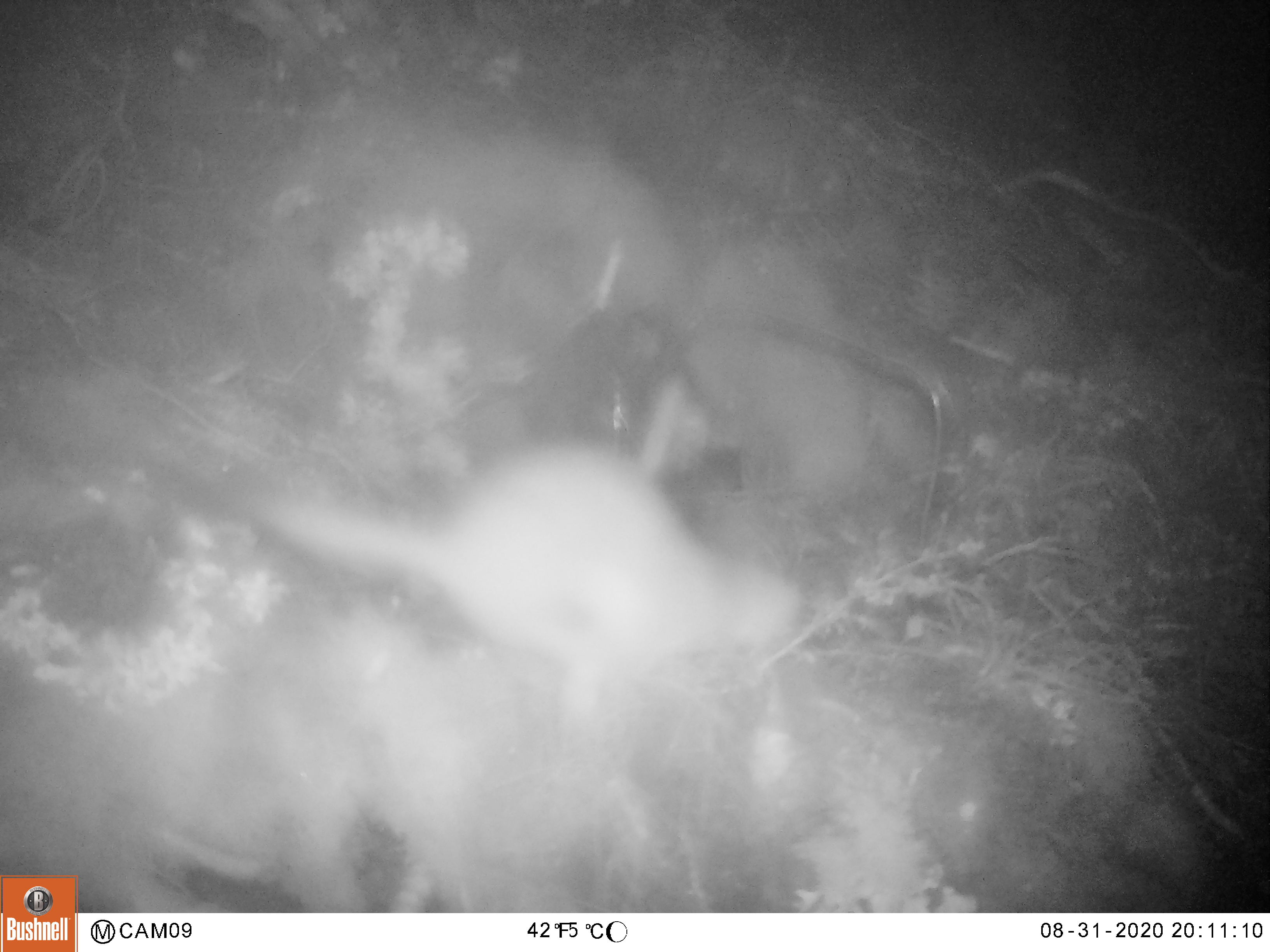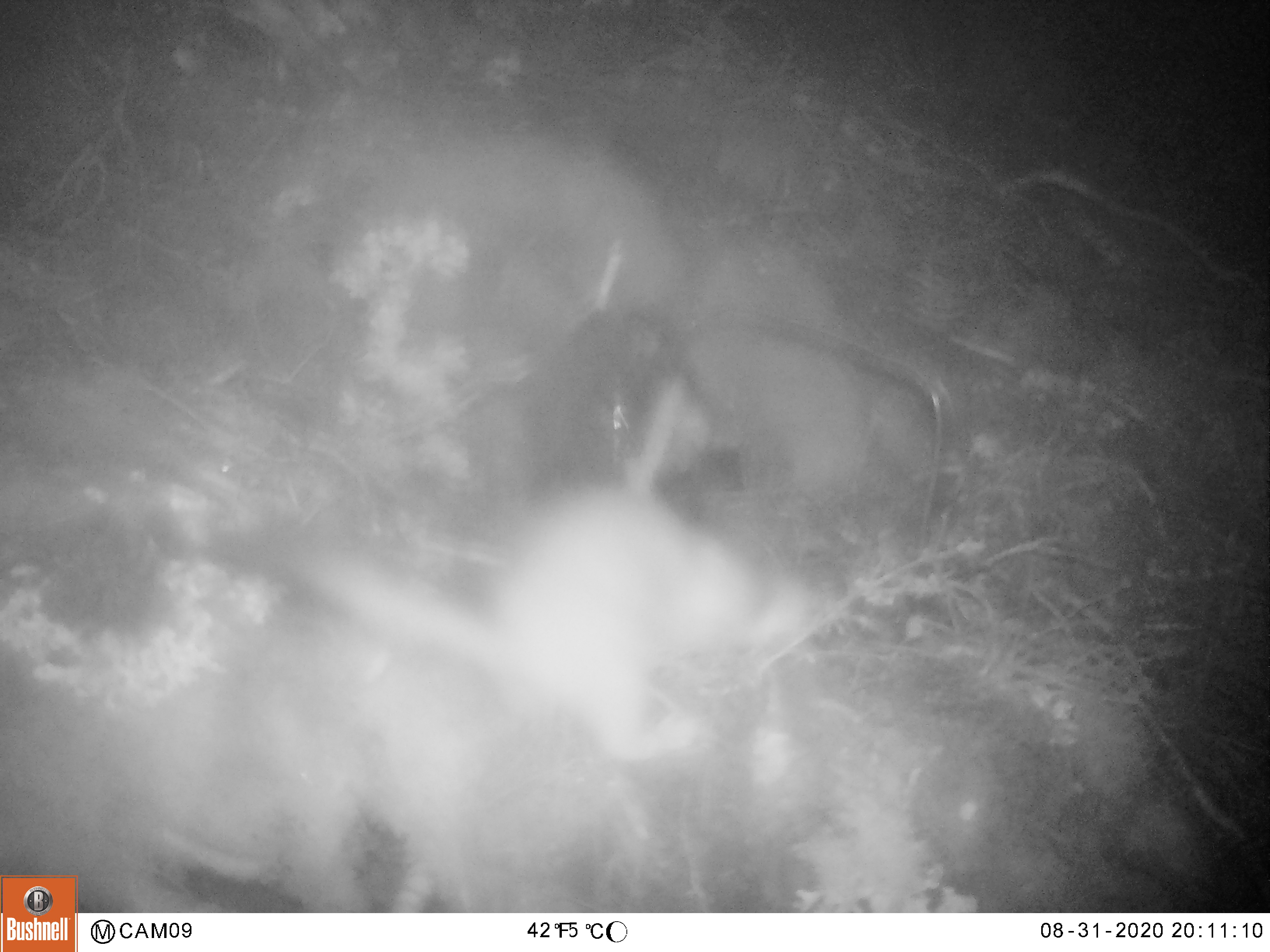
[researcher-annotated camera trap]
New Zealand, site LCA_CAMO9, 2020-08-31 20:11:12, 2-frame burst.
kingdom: Animalia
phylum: Chordata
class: Mammalia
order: Carnivora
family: Mustelidae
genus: Mustela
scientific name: Mustela erminea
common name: stoat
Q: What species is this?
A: Stoat (Mustela erminea).